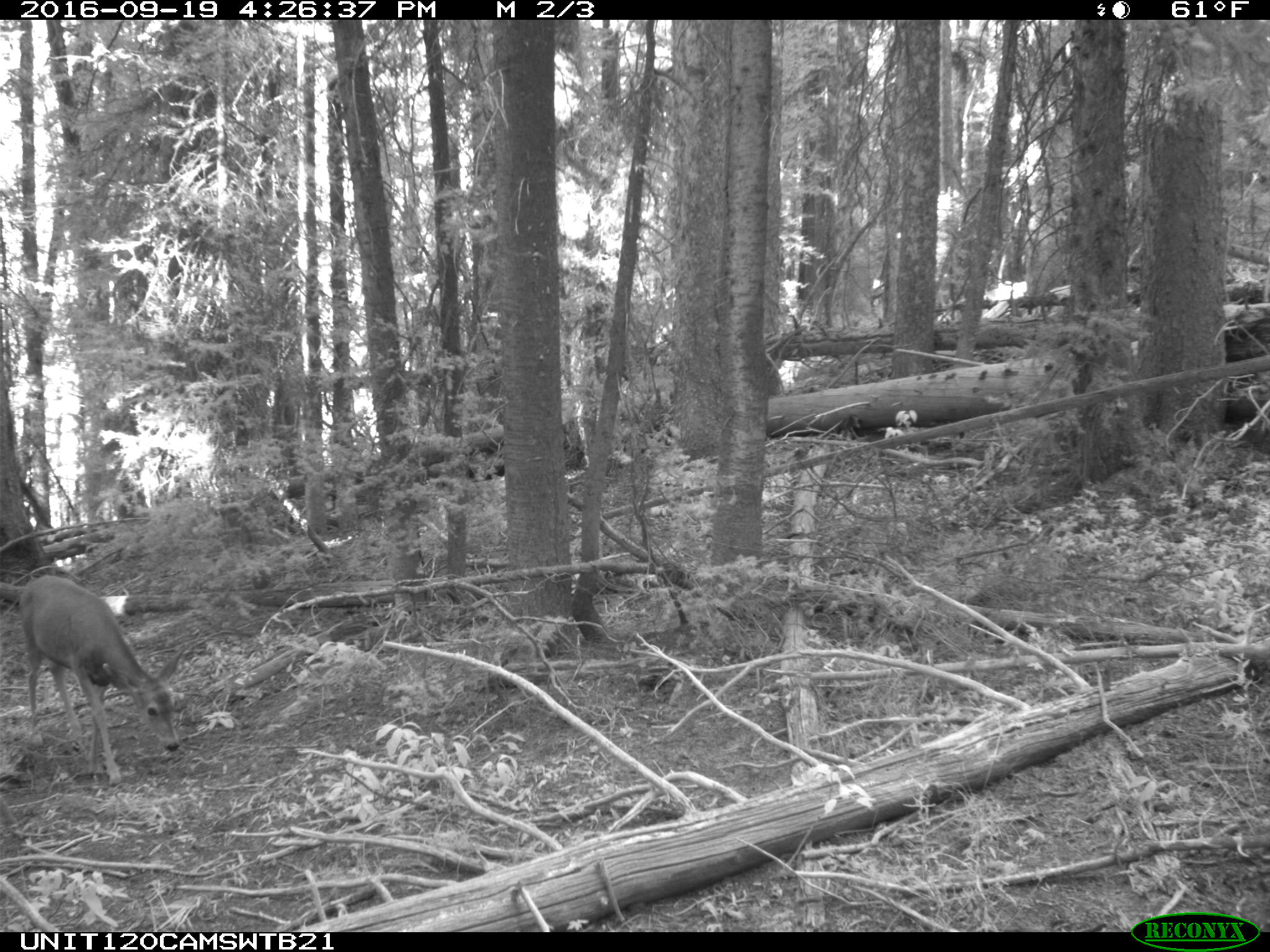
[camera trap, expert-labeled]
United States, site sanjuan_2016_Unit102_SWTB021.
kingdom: Animalia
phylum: Chordata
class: Mammalia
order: Artiodactyla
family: Cervidae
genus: Odocoileus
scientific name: Odocoileus hemionus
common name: mule deer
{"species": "Odocoileus hemionus (mule deer)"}